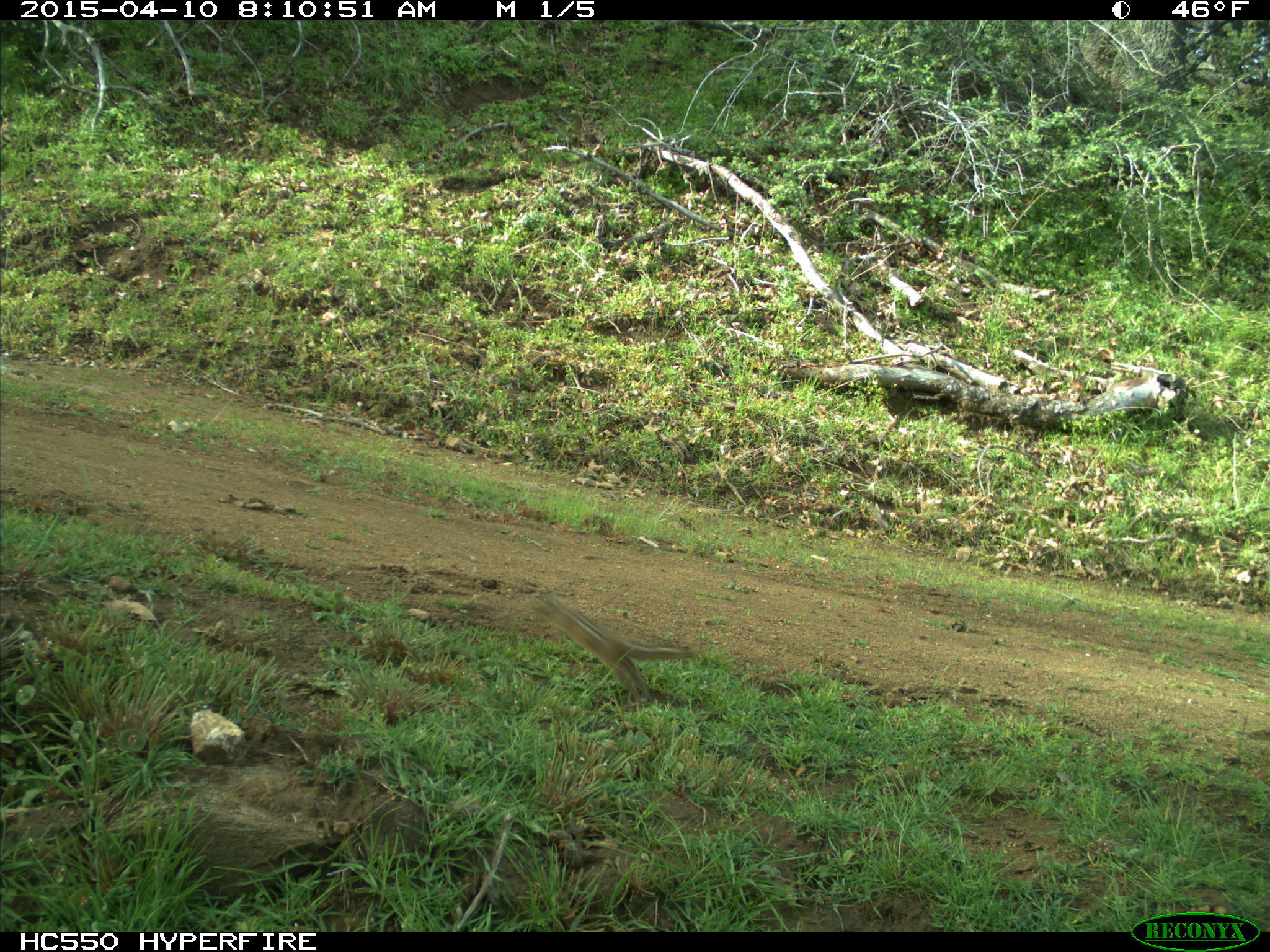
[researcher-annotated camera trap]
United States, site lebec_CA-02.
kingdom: Animalia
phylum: Chordata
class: Mammalia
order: Rodentia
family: Sciuridae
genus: Tamias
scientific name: Tamias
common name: chipmunk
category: unidentified chipmunk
Unidentified chipmunk (chipmunk) (Tamias).